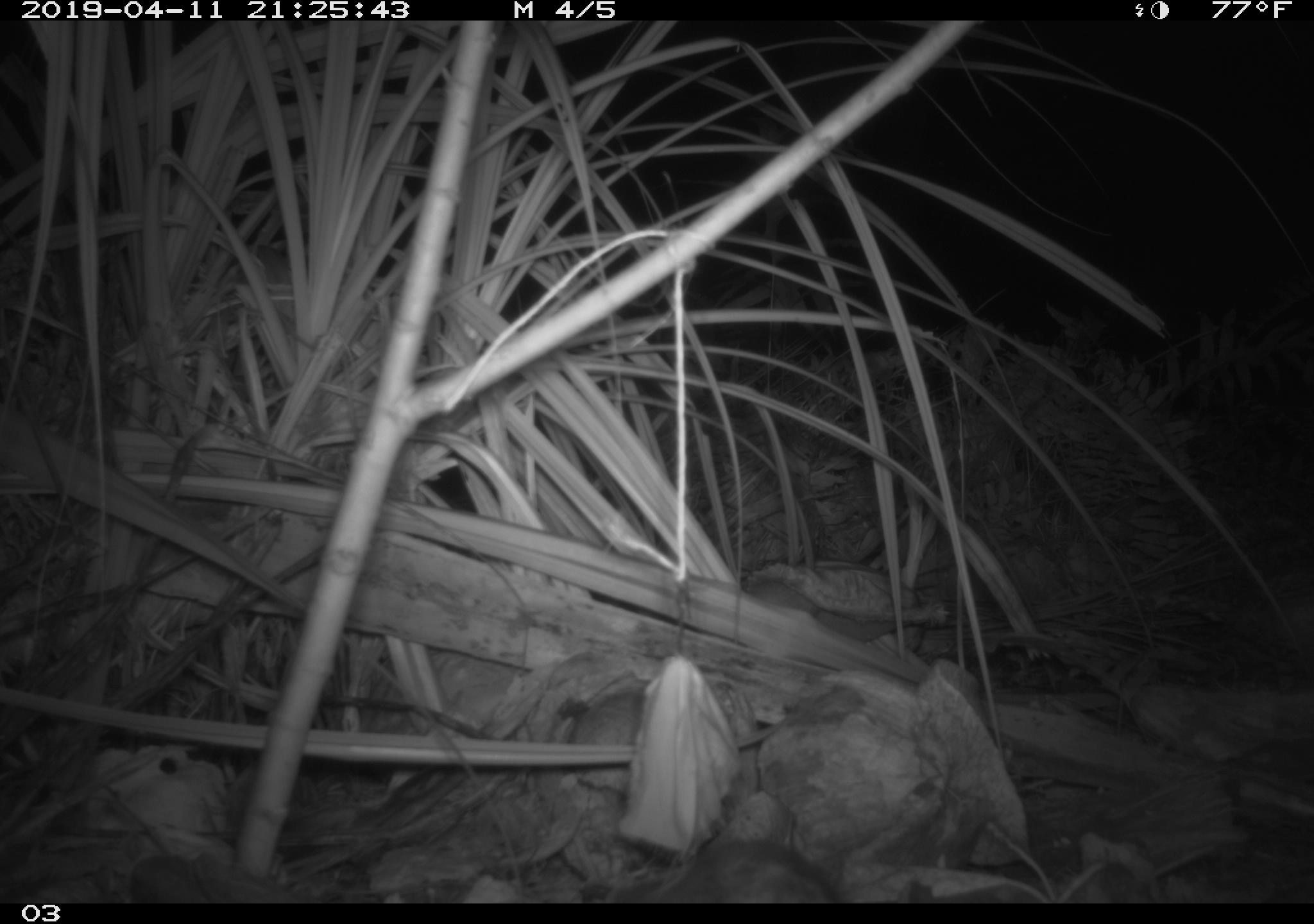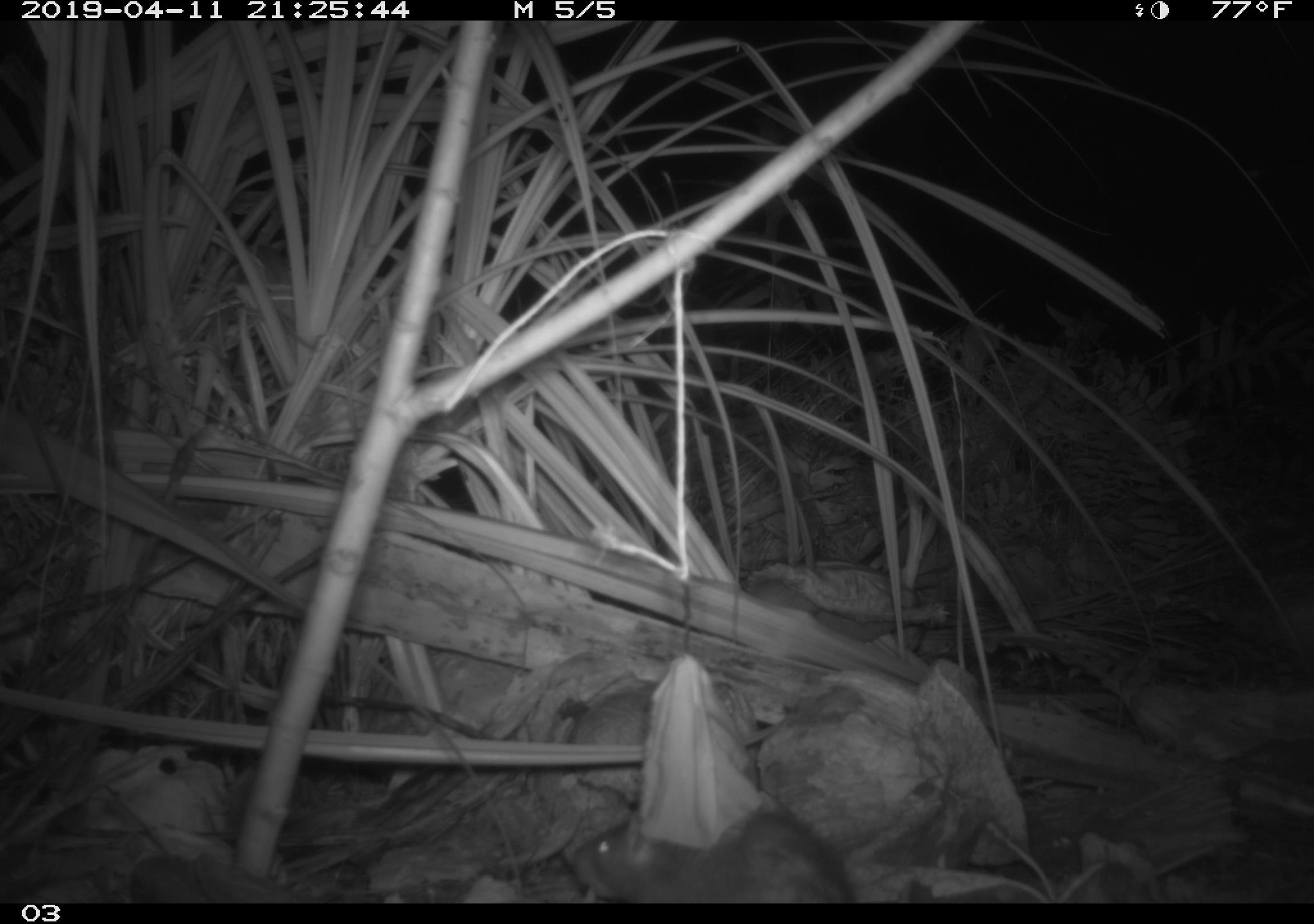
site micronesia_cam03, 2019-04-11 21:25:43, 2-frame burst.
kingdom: Animalia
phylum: Chordata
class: Mammalia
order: Rodentia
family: Muridae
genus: Rattus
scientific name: Rattus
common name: rat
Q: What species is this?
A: Rat (Rattus).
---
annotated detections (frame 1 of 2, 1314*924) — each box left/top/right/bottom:
rat: 640/835/846/903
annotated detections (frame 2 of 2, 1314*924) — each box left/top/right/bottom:
rat: 558/805/862/902